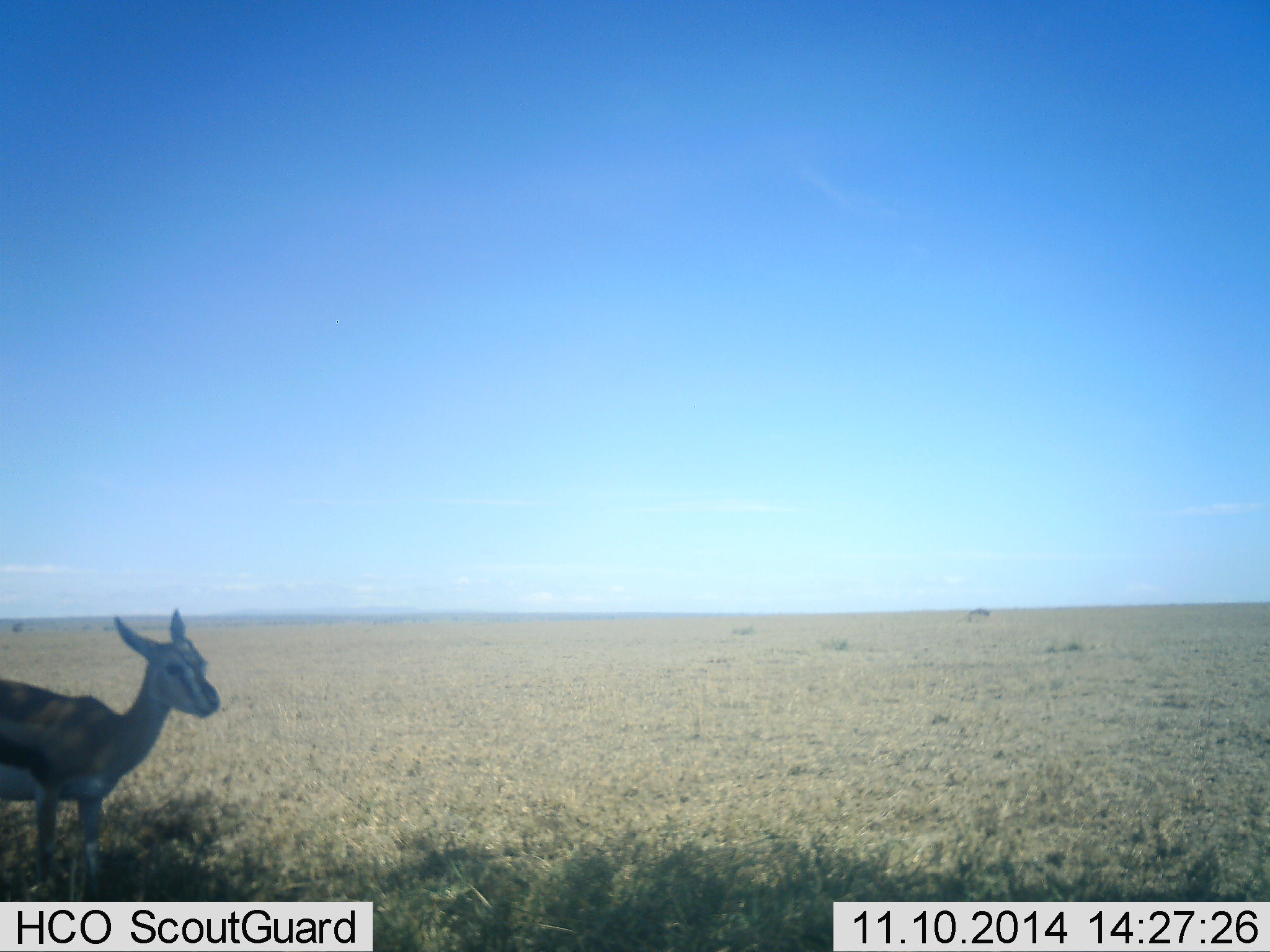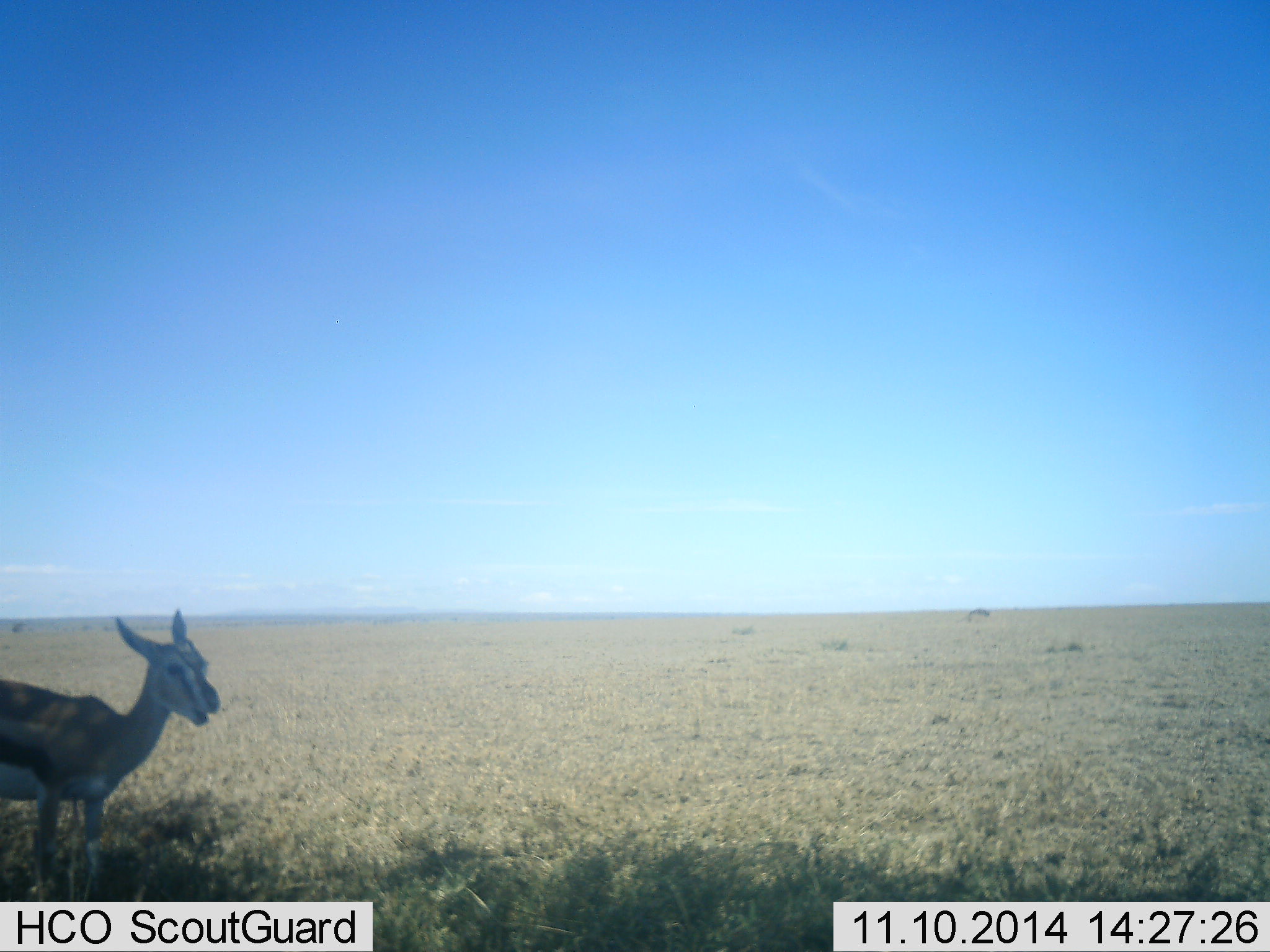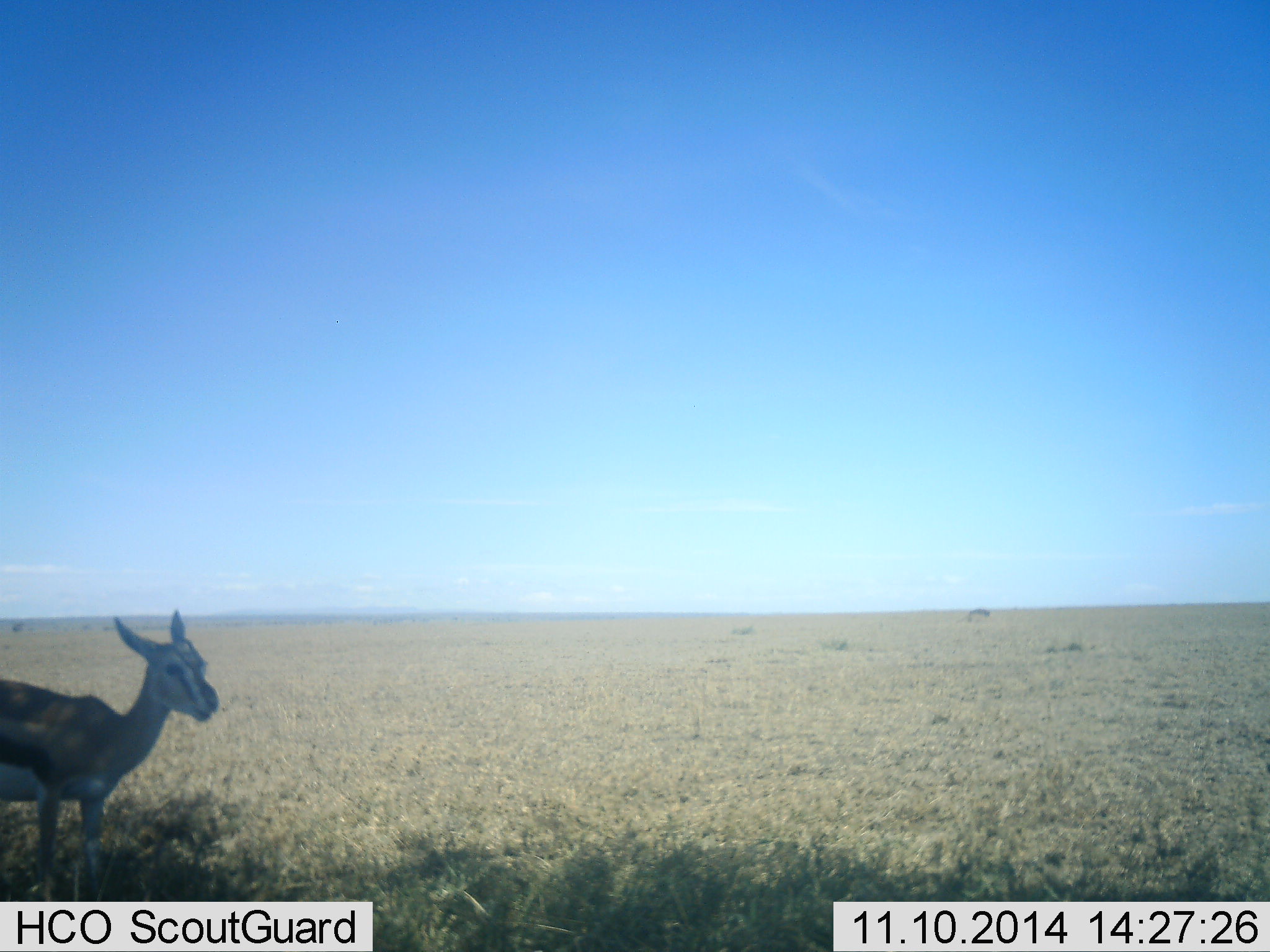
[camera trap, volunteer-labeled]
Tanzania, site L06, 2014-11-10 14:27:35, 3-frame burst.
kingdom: Animalia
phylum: Chordata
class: Mammalia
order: Artiodactyla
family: Bovidae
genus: Eudorcas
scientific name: Eudorcas thomsonii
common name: thomson's gazelle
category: gazellethomsons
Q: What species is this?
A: Gazellethomsons (thomson's gazelle) (Eudorcas thomsonii).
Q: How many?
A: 1.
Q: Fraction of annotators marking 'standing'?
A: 70%.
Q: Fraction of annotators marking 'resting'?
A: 0%.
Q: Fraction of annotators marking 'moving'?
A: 20%.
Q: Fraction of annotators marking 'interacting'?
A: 0%.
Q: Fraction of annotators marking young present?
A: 10%.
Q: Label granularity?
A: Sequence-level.